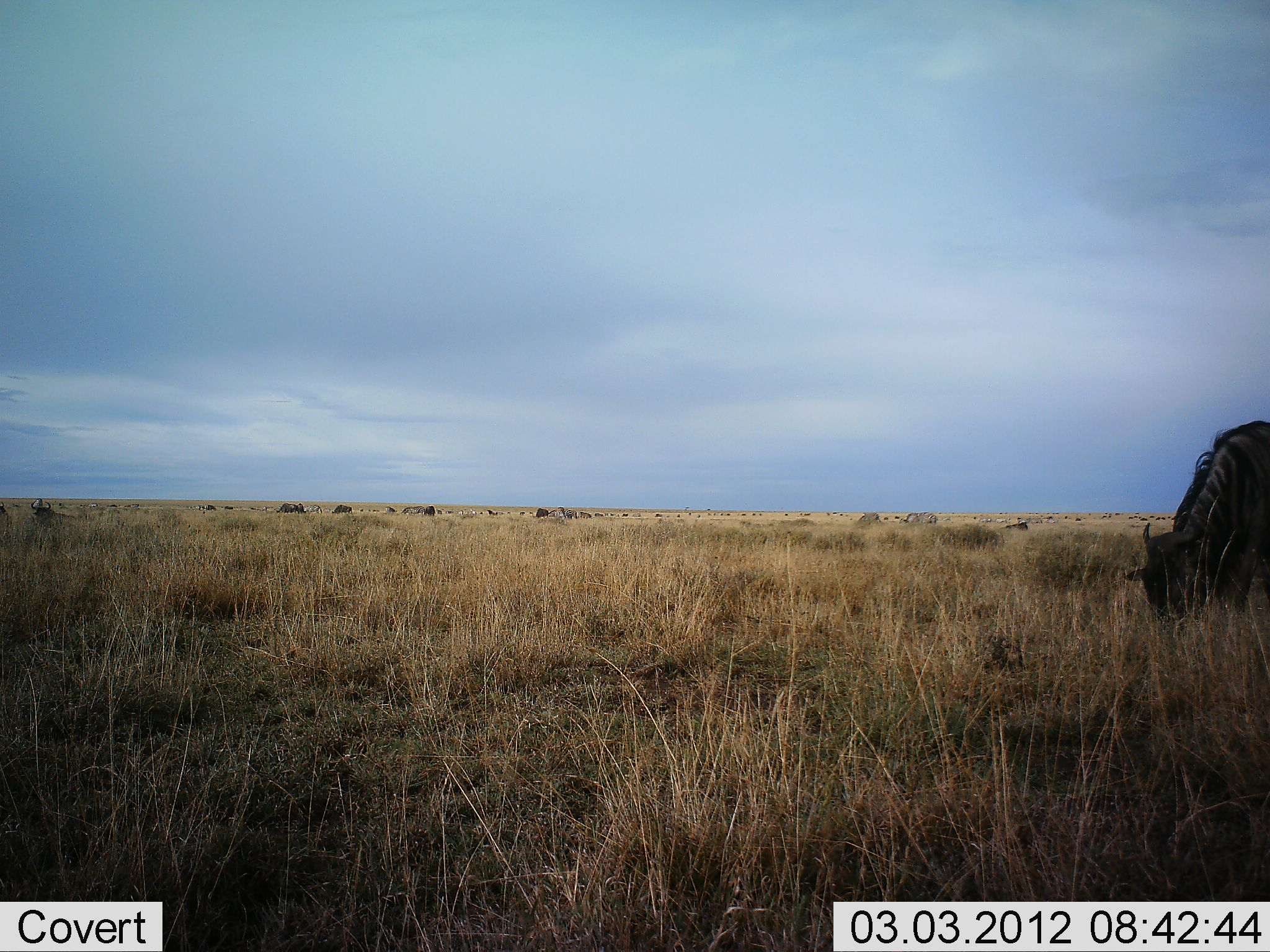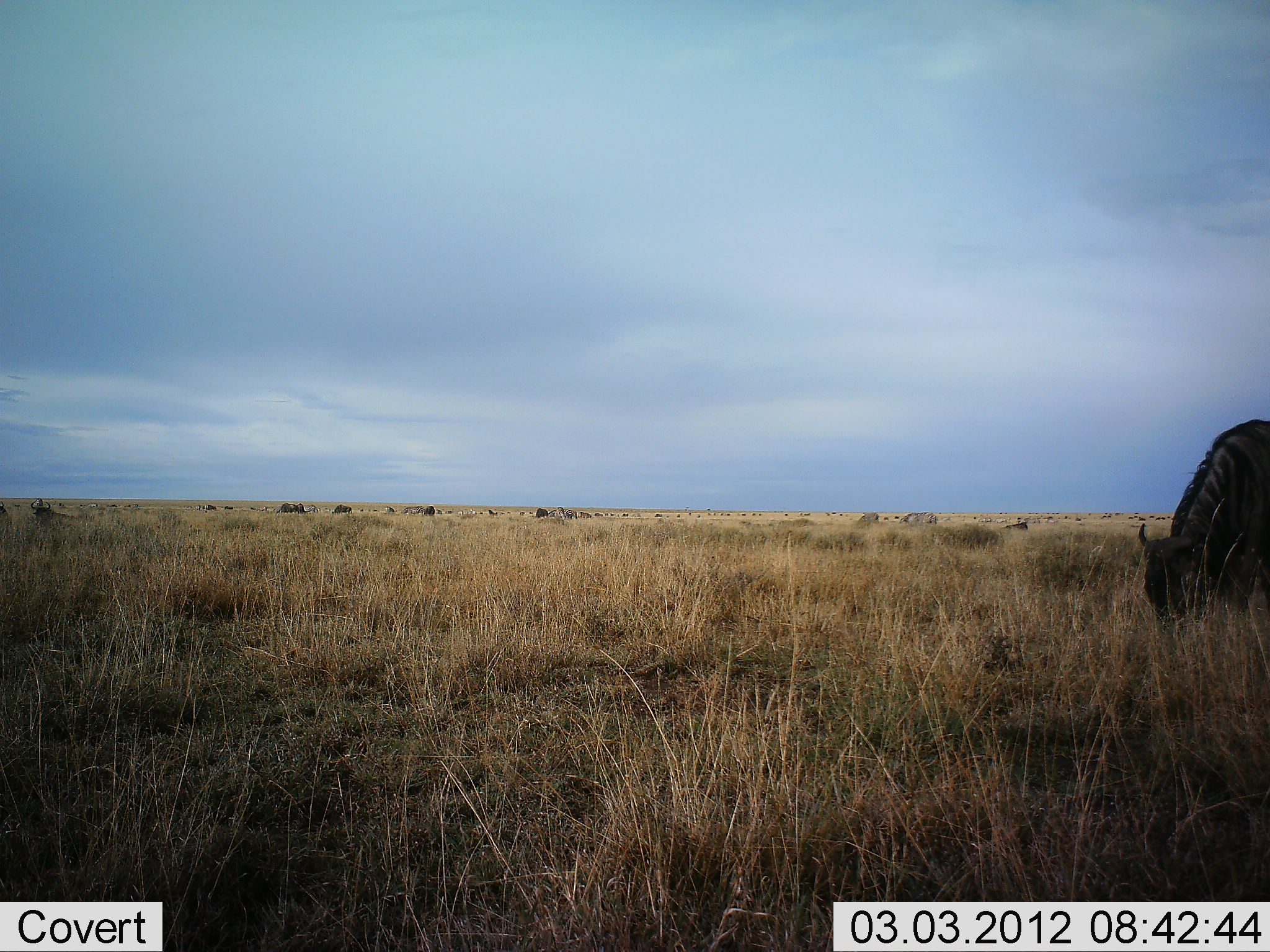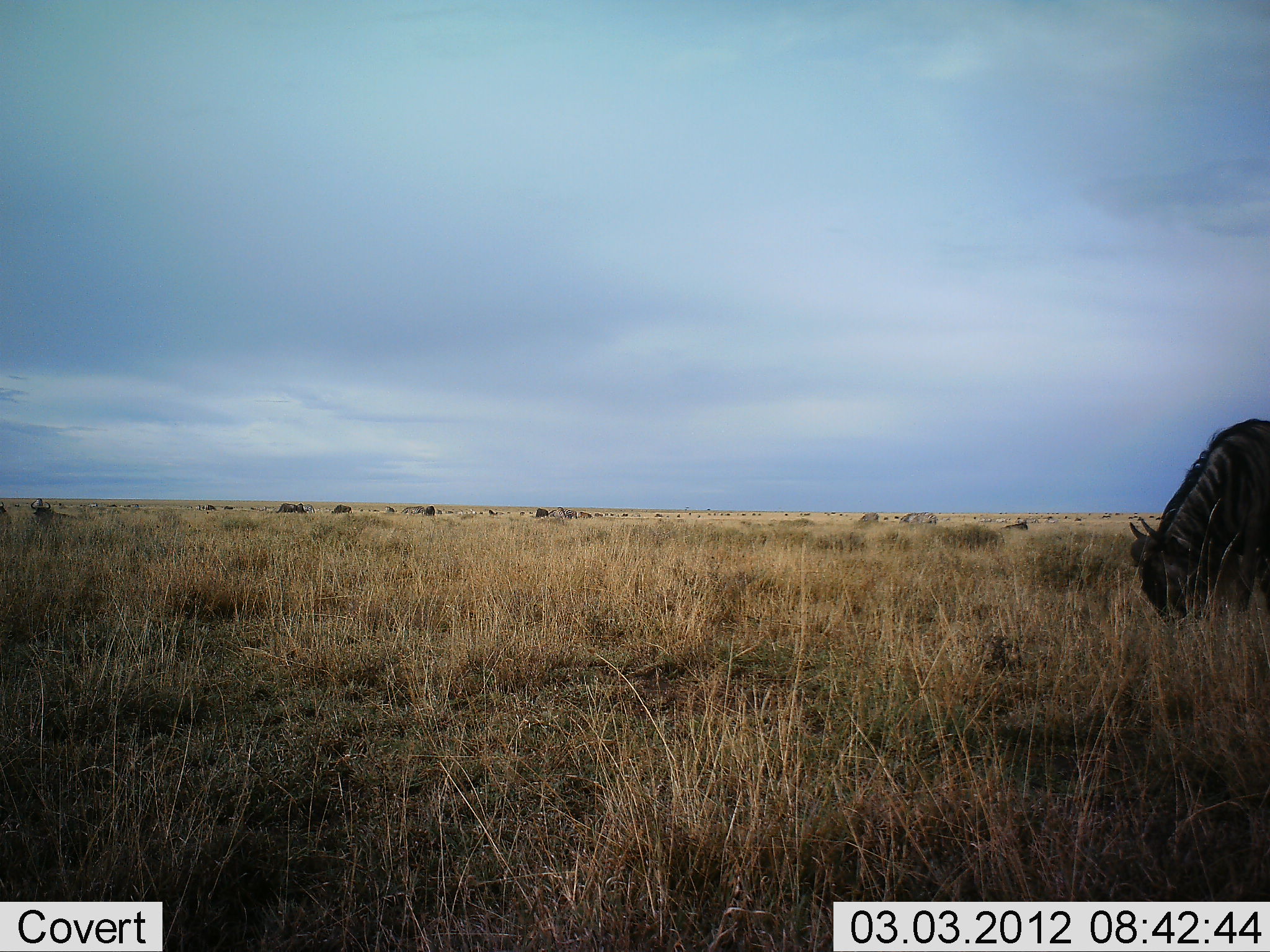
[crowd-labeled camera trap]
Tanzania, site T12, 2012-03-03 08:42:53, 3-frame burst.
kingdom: Animalia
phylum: Chordata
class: Mammalia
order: Artiodactyla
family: Bovidae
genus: Connochaetes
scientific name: Connochaetes taurinus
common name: blue wildebeest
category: wildebeest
Wildebeest (blue wildebeest) (Connochaetes taurinus), count 7. Behavior (volunteer vote fractions): standing 44%, resting 19%, moving 4%, interacting 0%. Young present (vote fraction): 0%. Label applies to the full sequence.